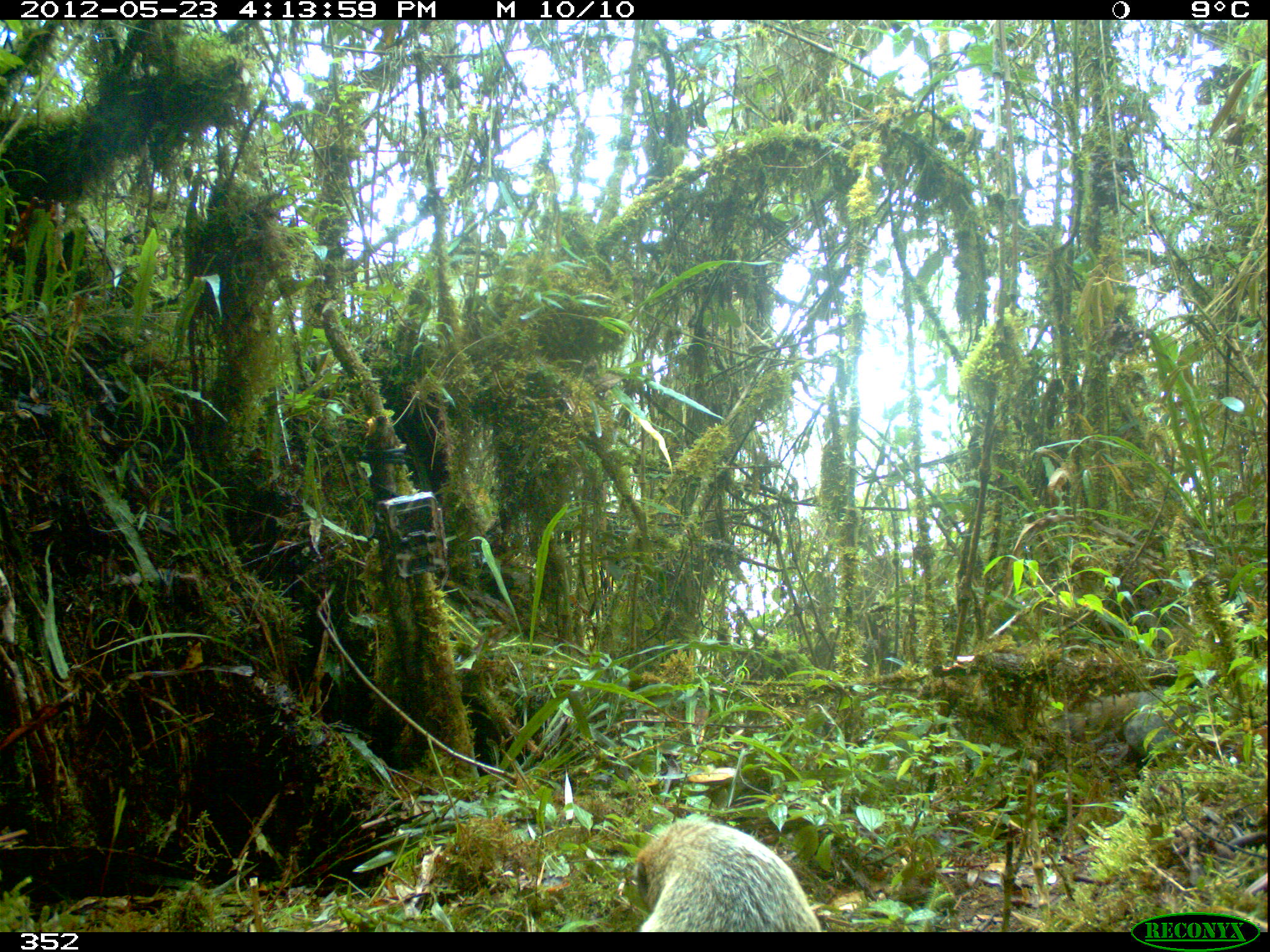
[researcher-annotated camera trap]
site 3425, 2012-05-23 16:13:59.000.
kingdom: Animalia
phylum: Chordata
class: Mammalia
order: Carnivora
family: Procyonidae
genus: Nasua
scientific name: Nasua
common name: coatis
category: unknown coati